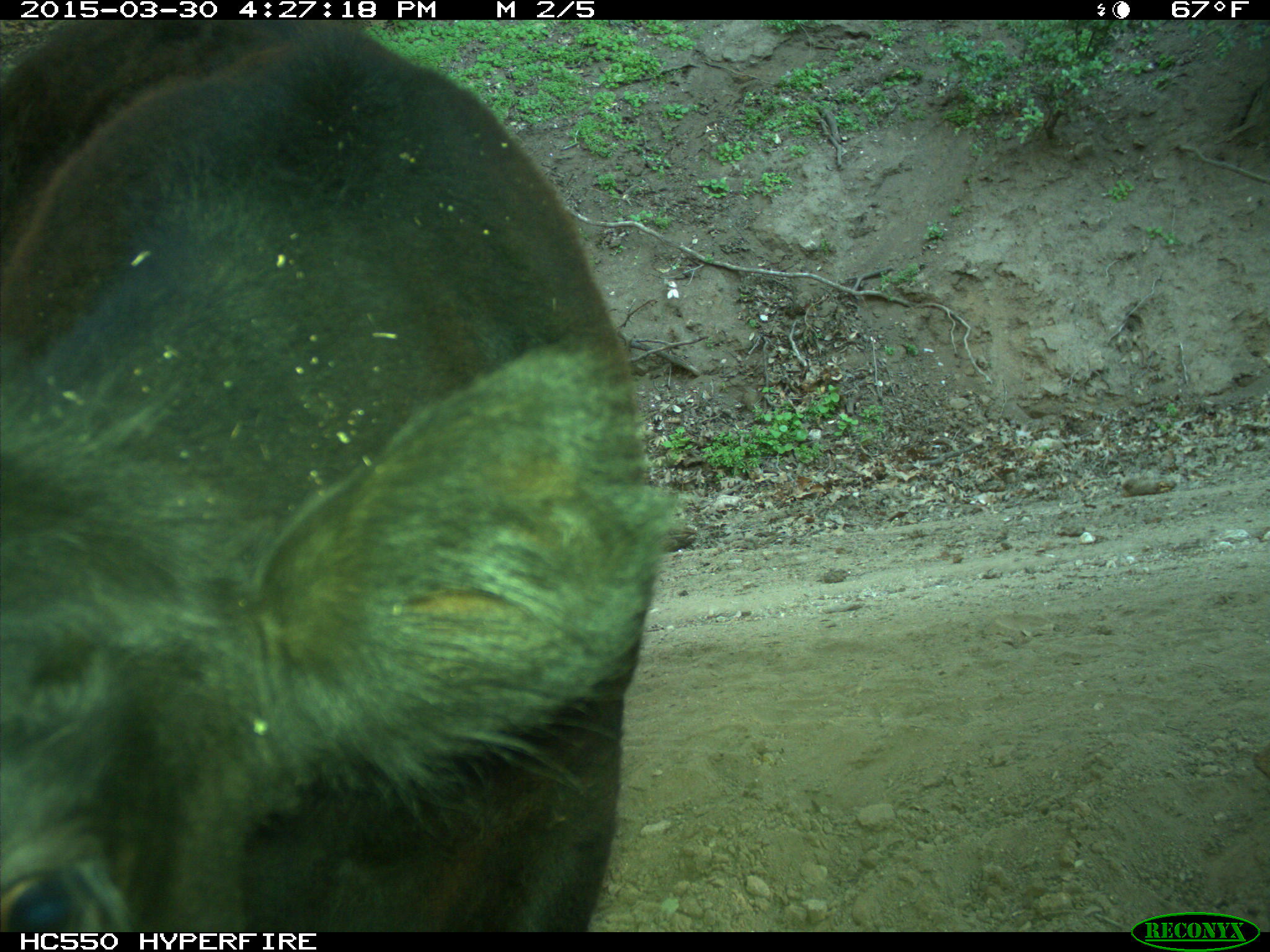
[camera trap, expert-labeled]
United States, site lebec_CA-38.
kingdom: Animalia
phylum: Chordata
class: Mammalia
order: Artiodactyla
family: Bovidae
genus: Bos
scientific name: Bos taurus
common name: domestic cow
Bos taurus (domestic cow).